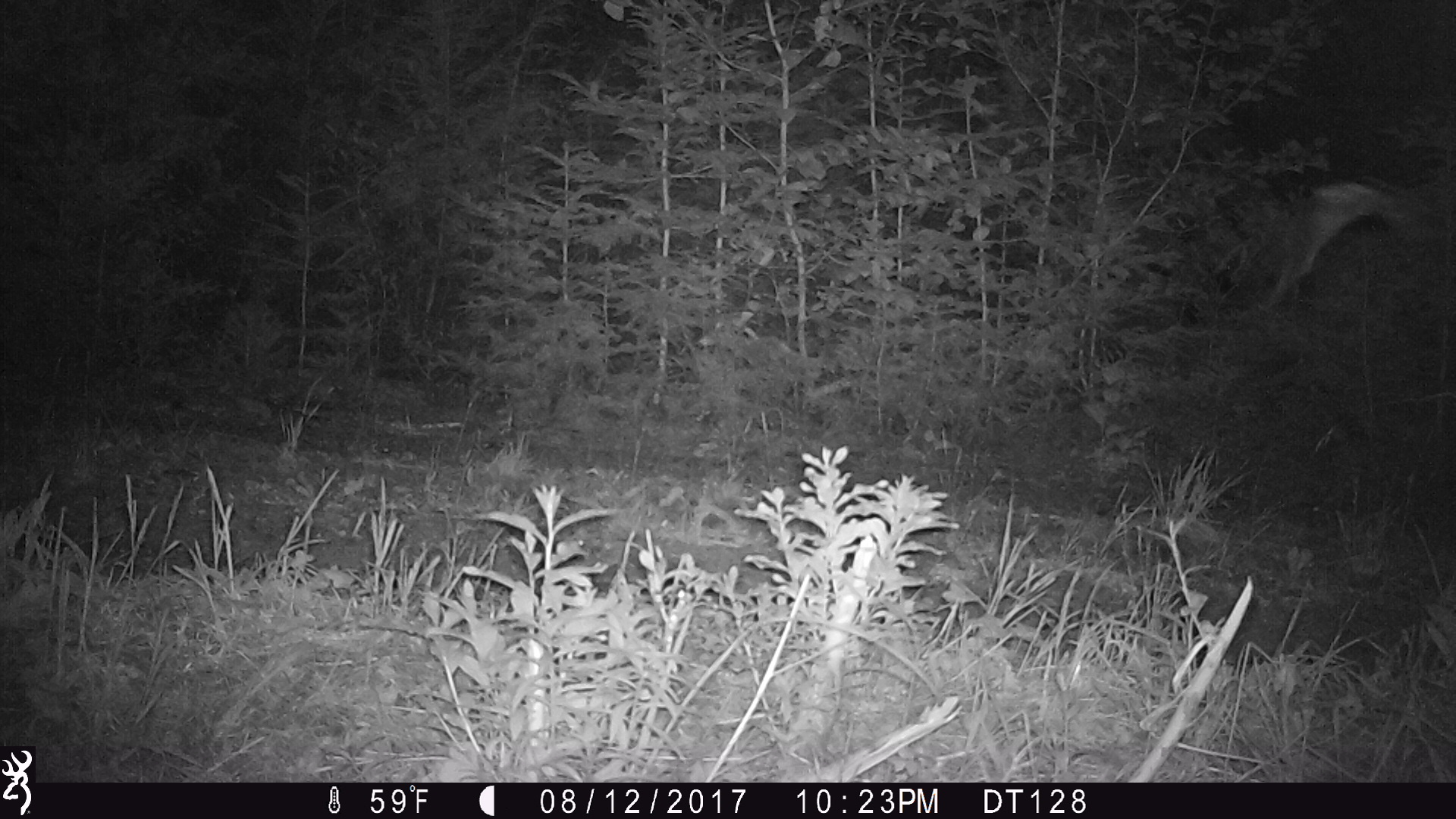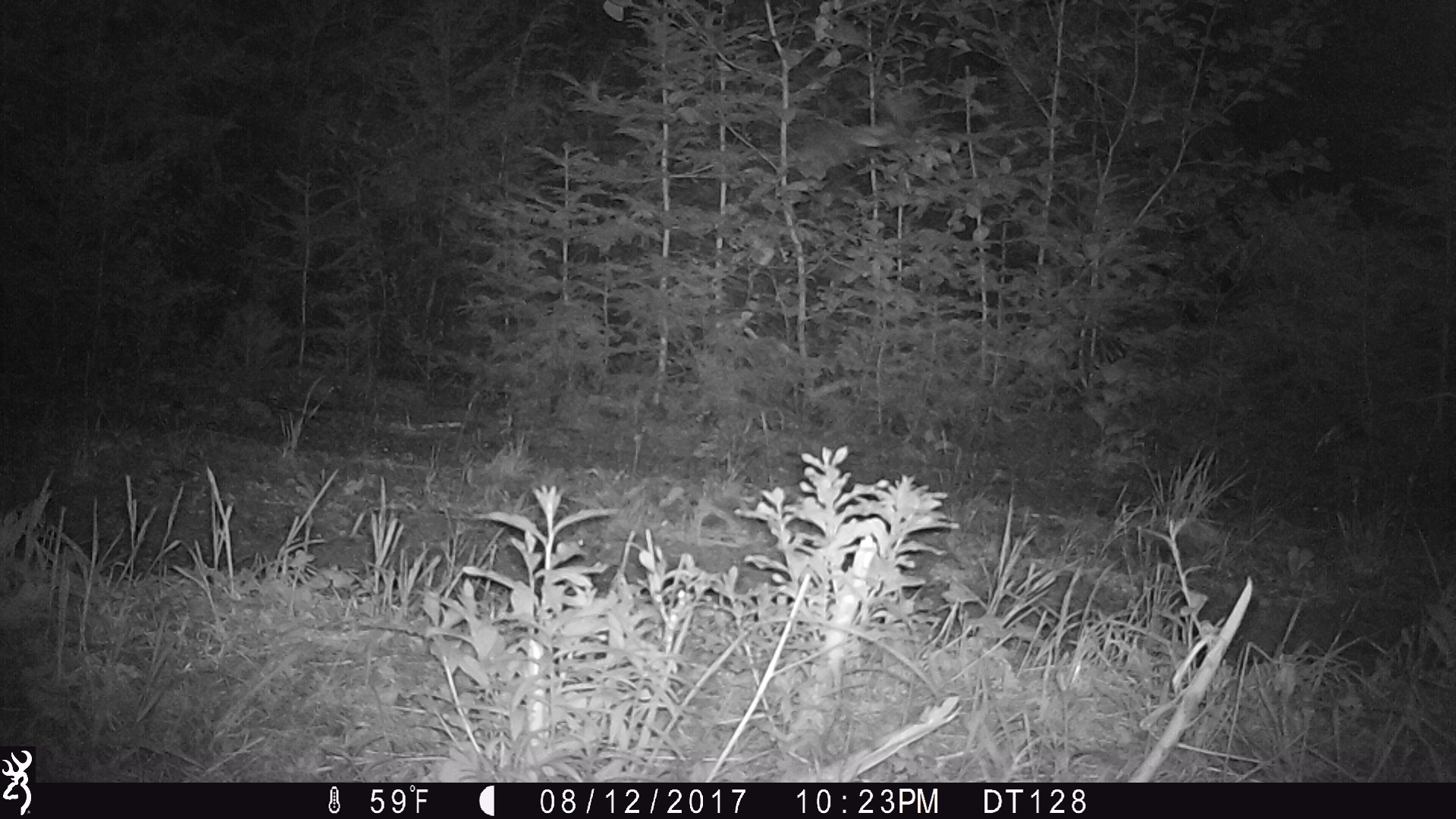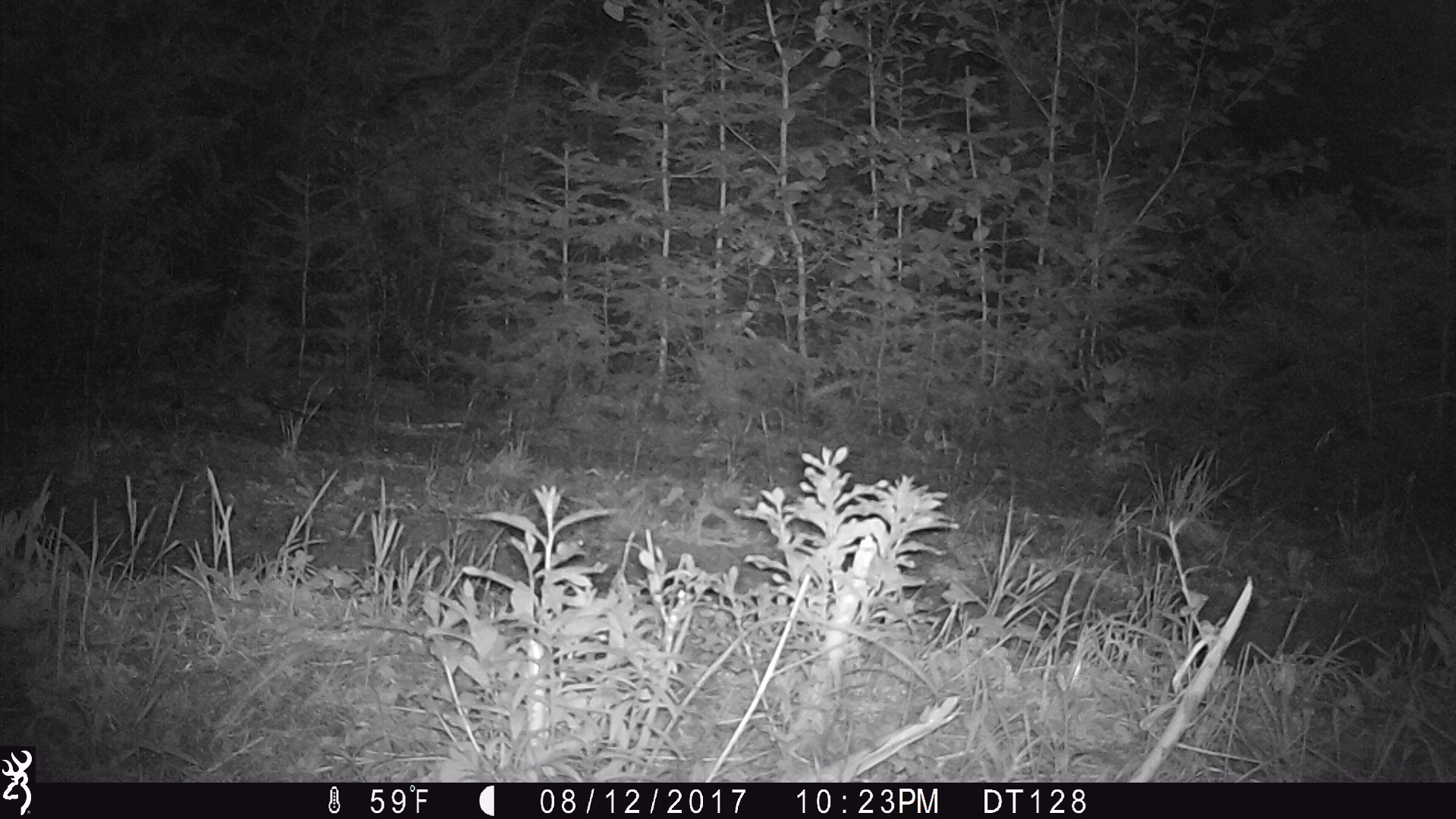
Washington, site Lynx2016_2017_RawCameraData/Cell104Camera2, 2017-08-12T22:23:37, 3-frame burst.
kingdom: Animalia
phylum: Chordata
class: Aves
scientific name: Aves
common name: birds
Aves (birds). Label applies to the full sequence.